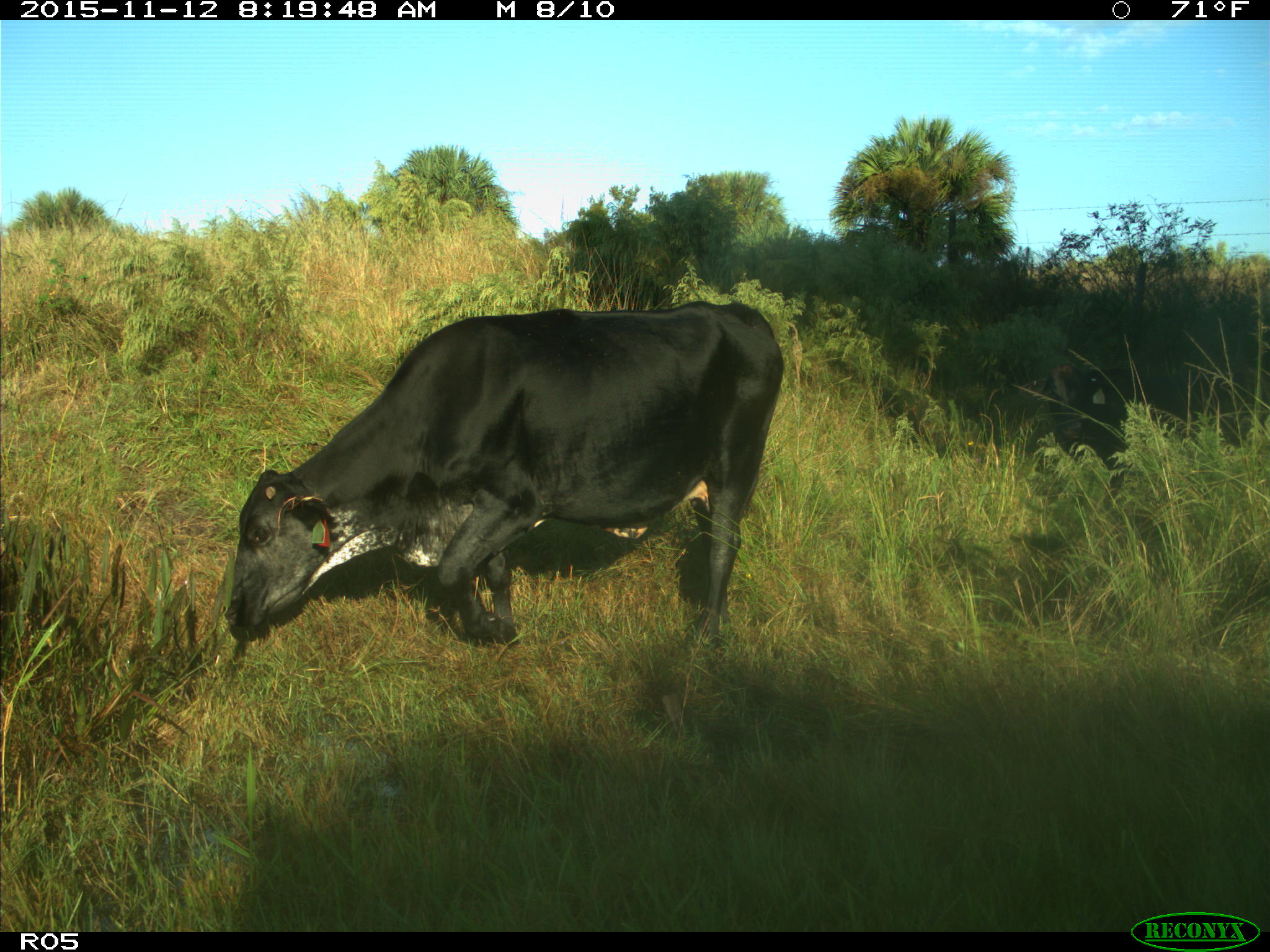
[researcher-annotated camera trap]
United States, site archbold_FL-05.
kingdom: Animalia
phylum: Chordata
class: Mammalia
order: Artiodactyla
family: Bovidae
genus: Bos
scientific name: Bos taurus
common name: domestic cow